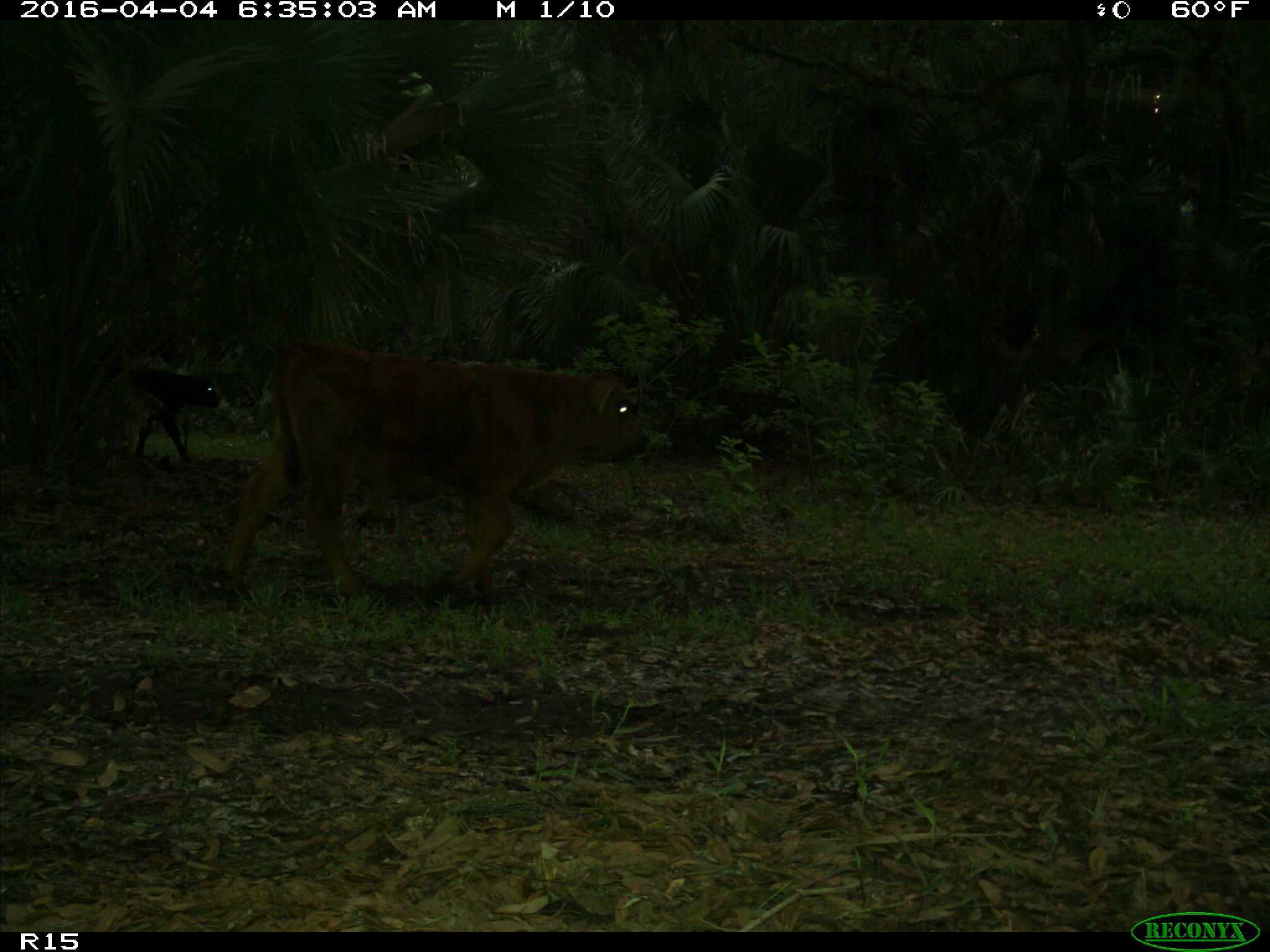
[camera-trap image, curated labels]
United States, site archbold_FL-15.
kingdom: Animalia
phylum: Chordata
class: Mammalia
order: Artiodactyla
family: Bovidae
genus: Bos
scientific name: Bos taurus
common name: domestic cow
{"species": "Bos taurus (domestic cow)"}